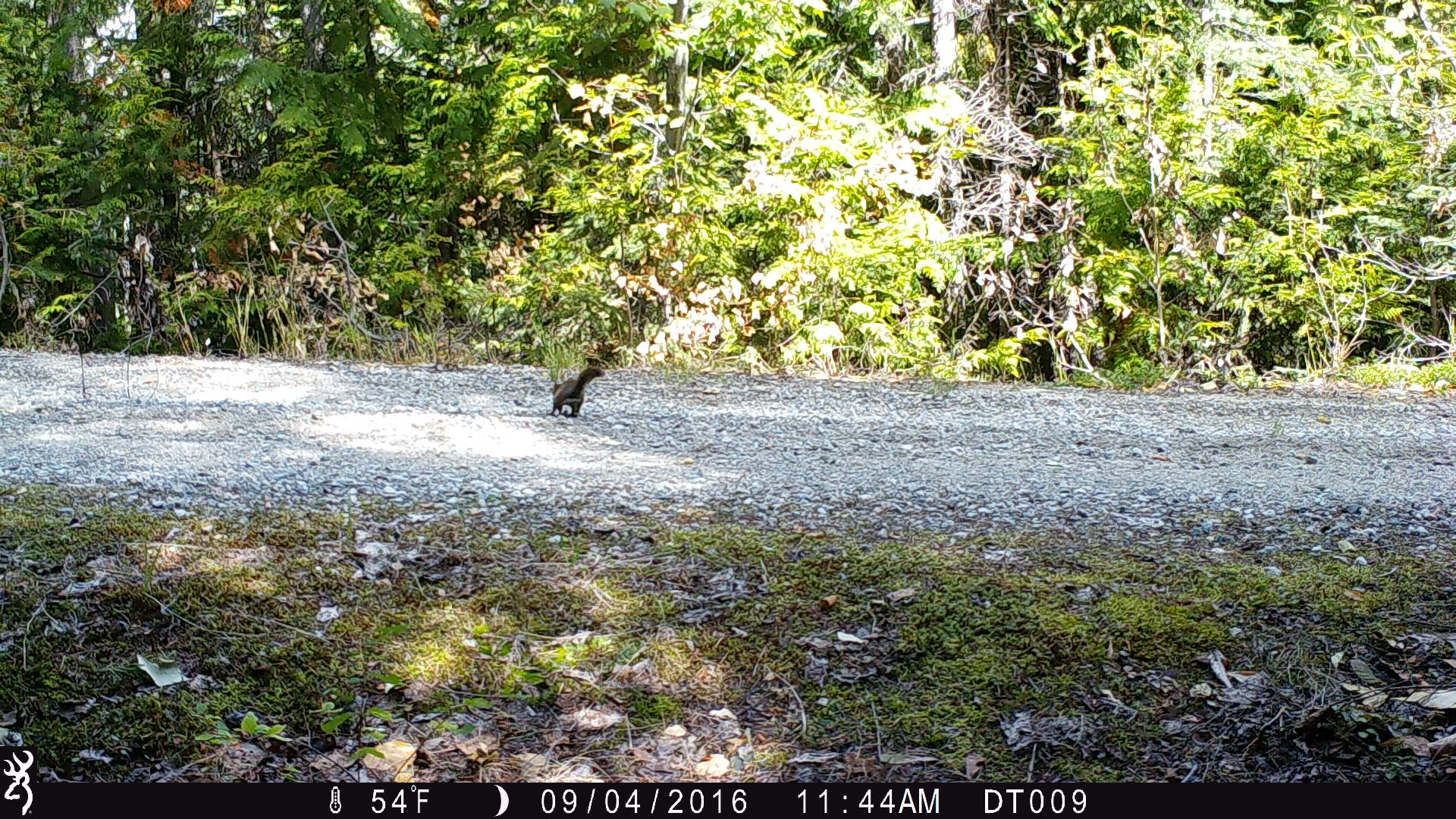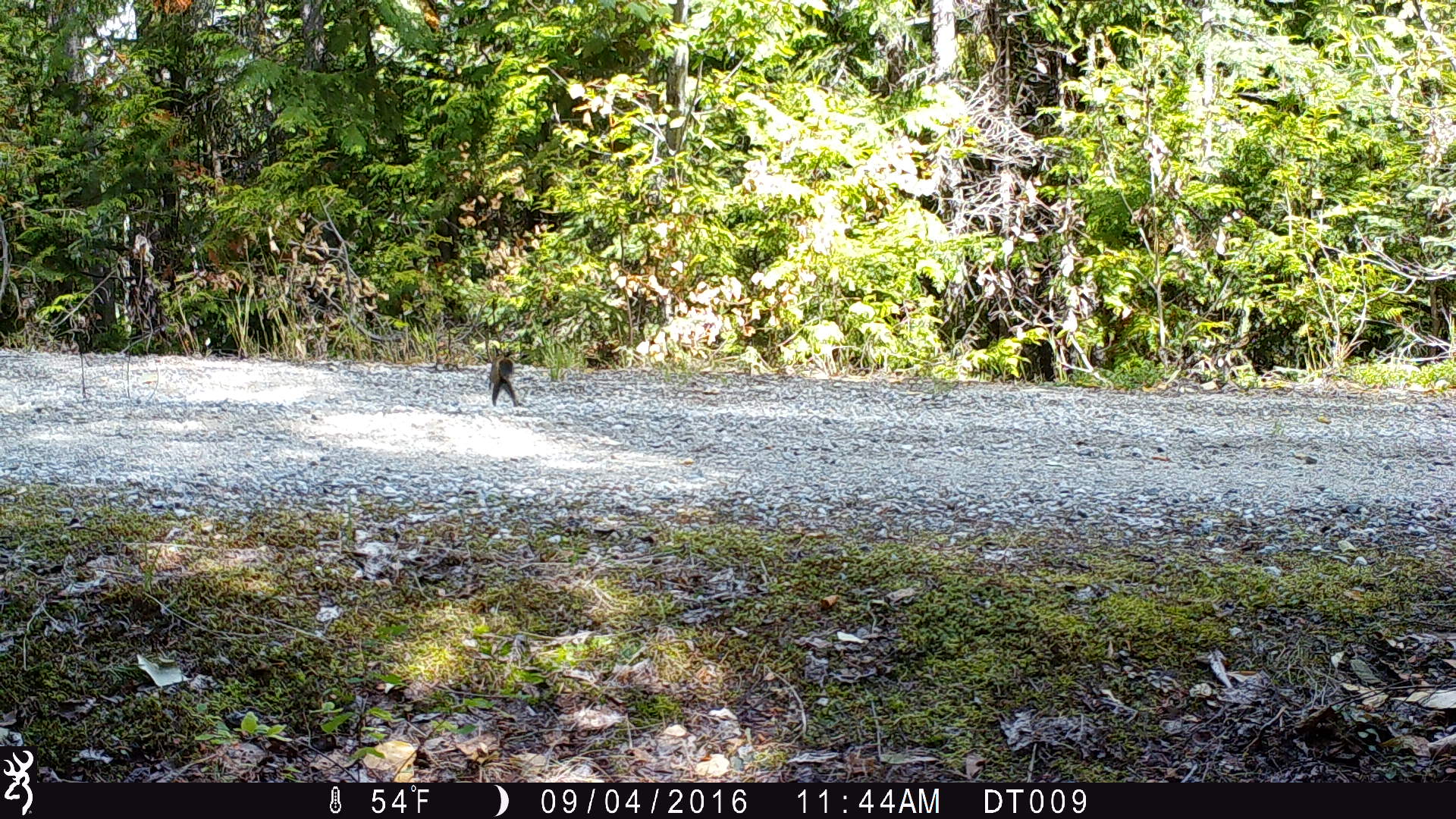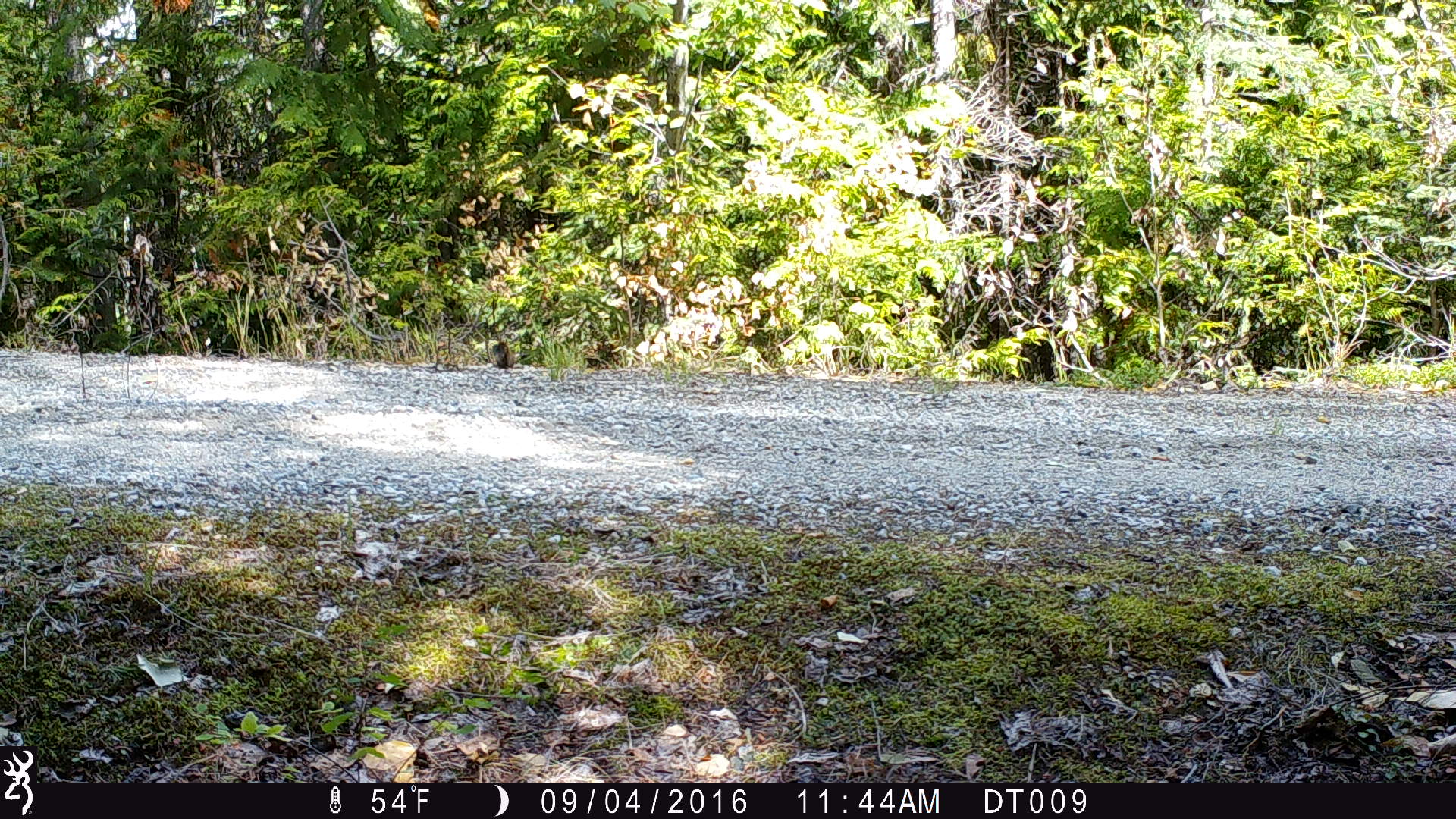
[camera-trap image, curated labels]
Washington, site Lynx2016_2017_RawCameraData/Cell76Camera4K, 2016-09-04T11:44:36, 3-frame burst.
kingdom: Animalia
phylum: Chordata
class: Mammalia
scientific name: Mammalia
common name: small mammal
Small mammal (Mammalia). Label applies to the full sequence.